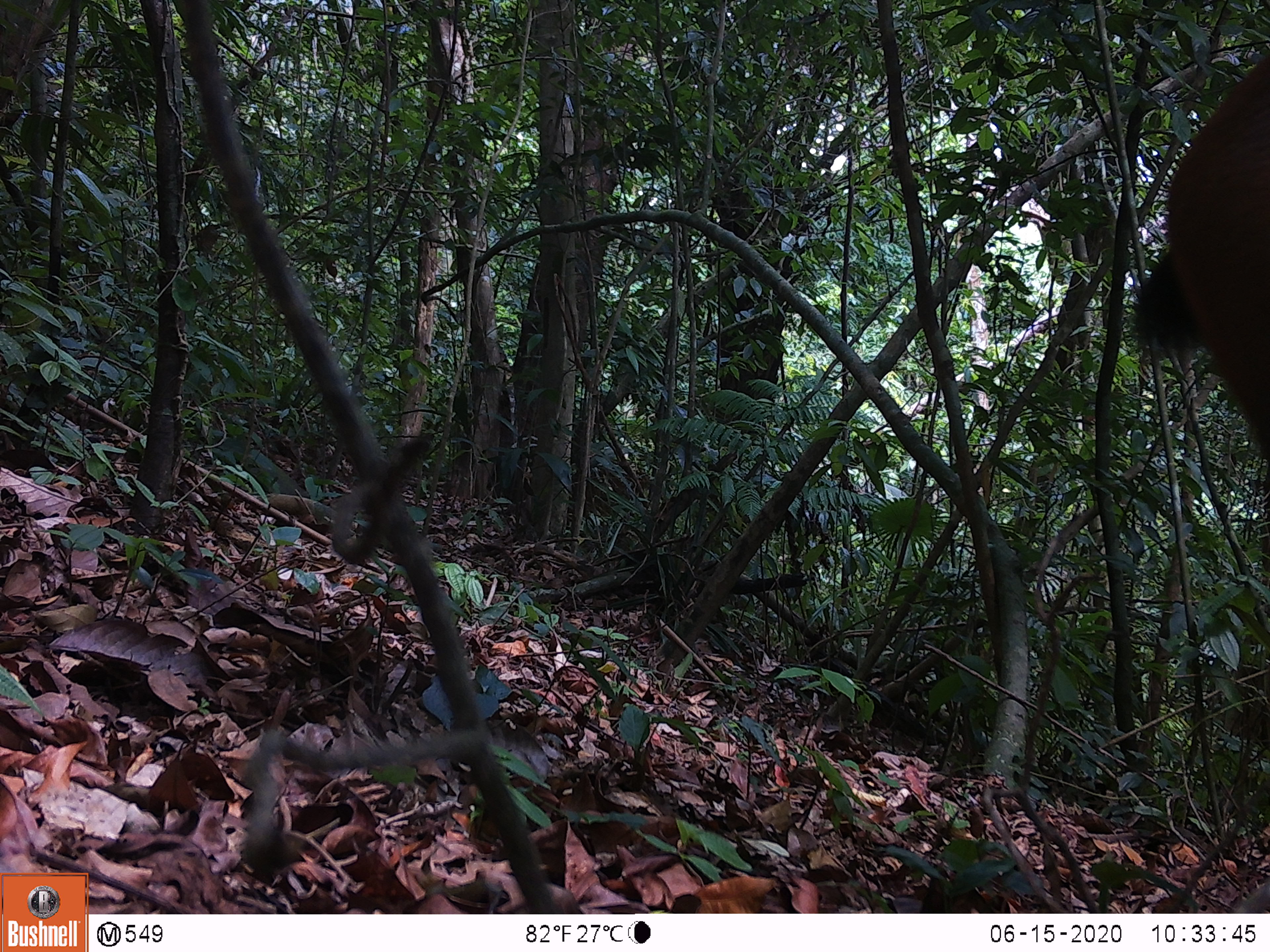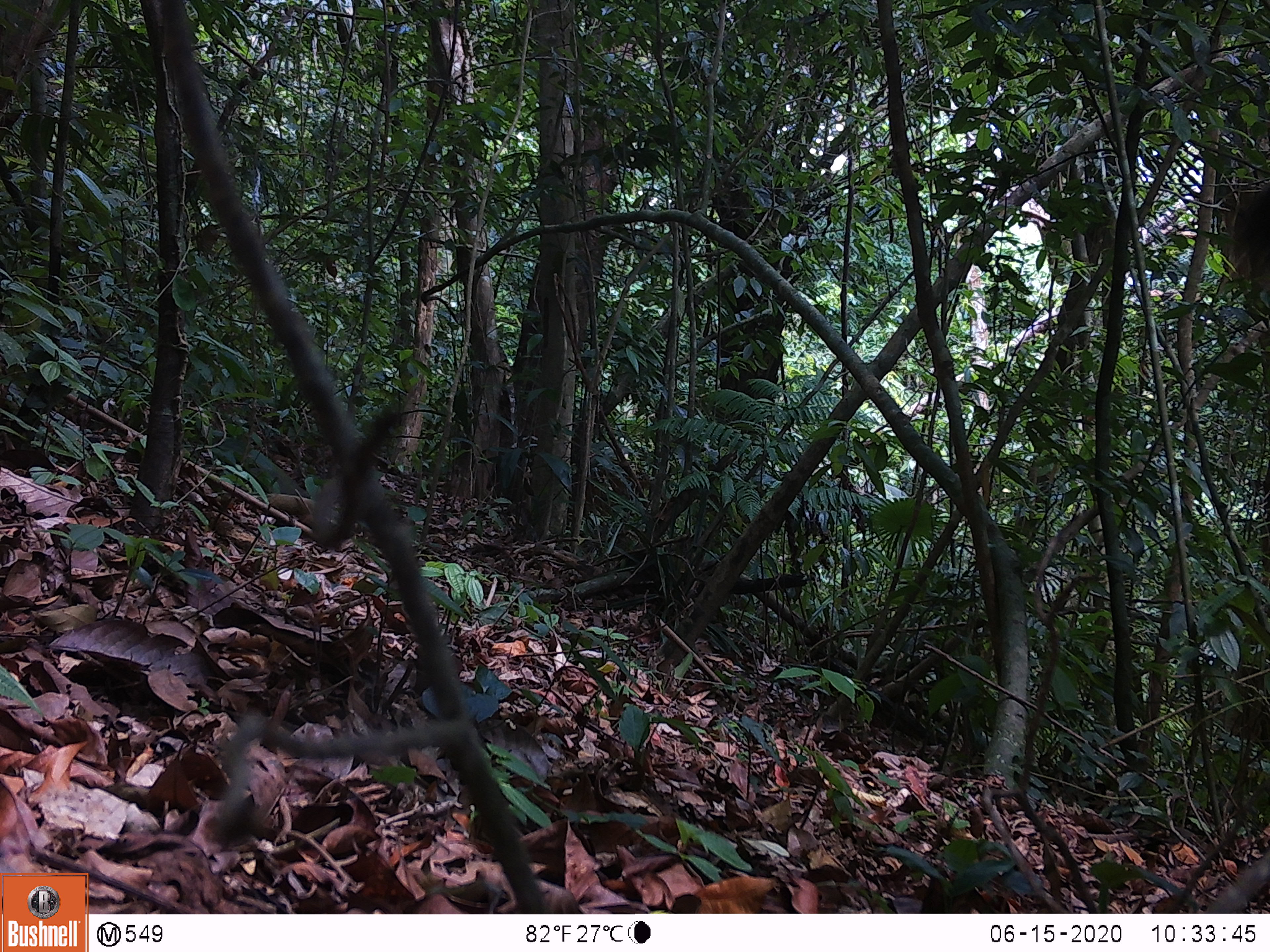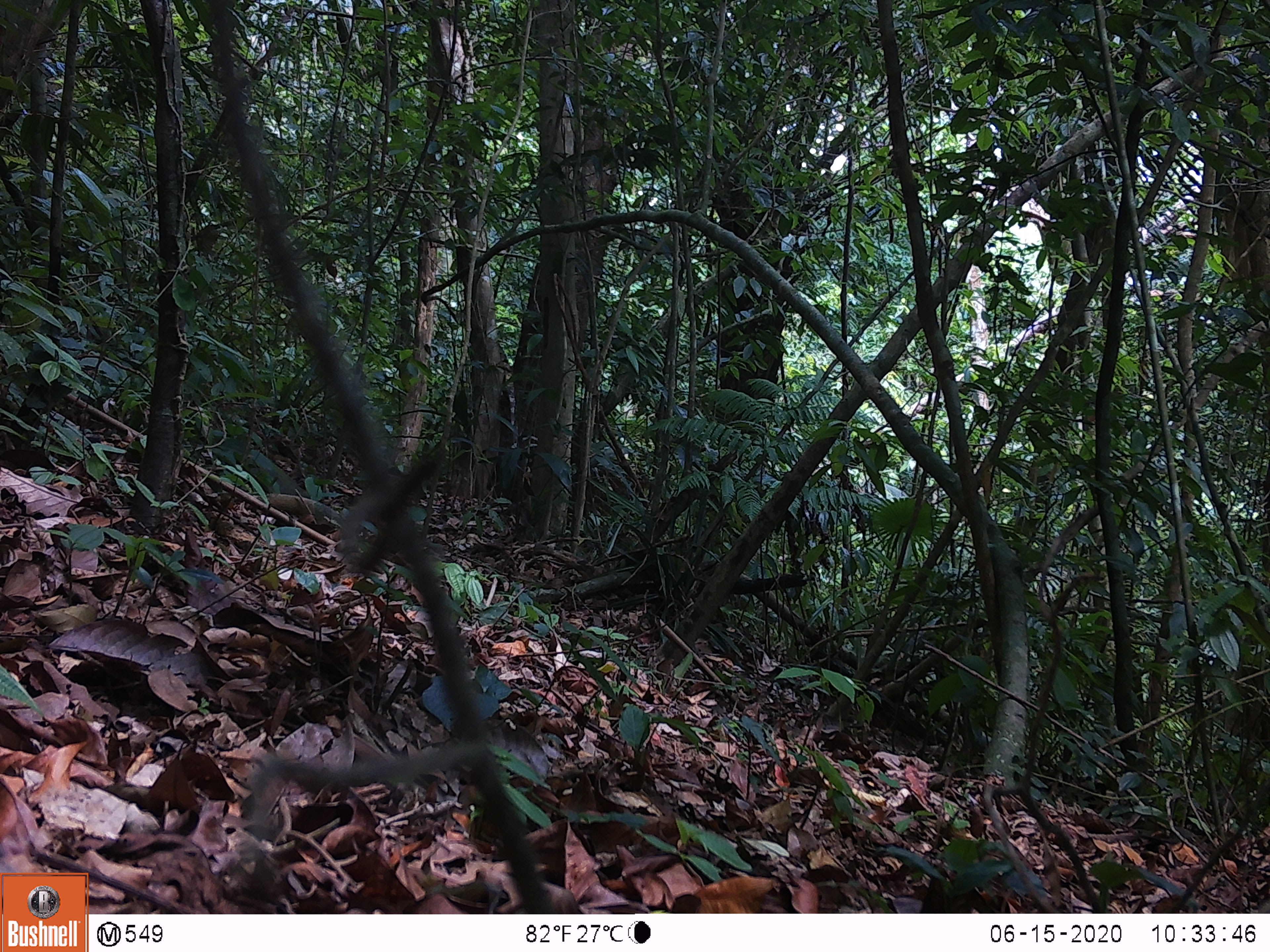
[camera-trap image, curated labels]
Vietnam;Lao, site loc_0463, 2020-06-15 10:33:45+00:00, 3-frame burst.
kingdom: Animalia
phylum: Chordata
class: Mammalia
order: Artiodactyla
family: Cervidae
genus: Rusa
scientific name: Rusa unicolor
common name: sambar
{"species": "sambar (Rusa unicolor)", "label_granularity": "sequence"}